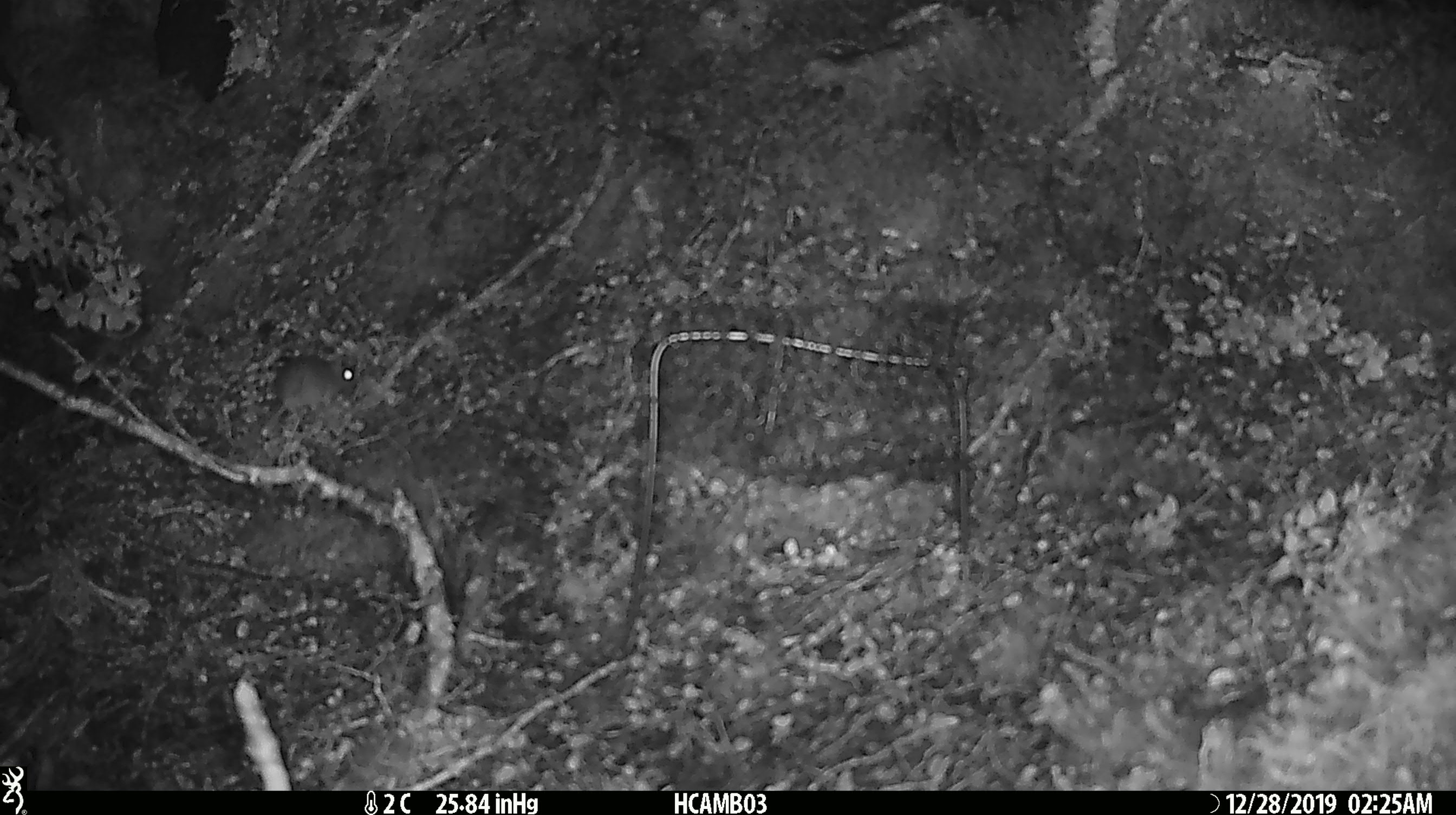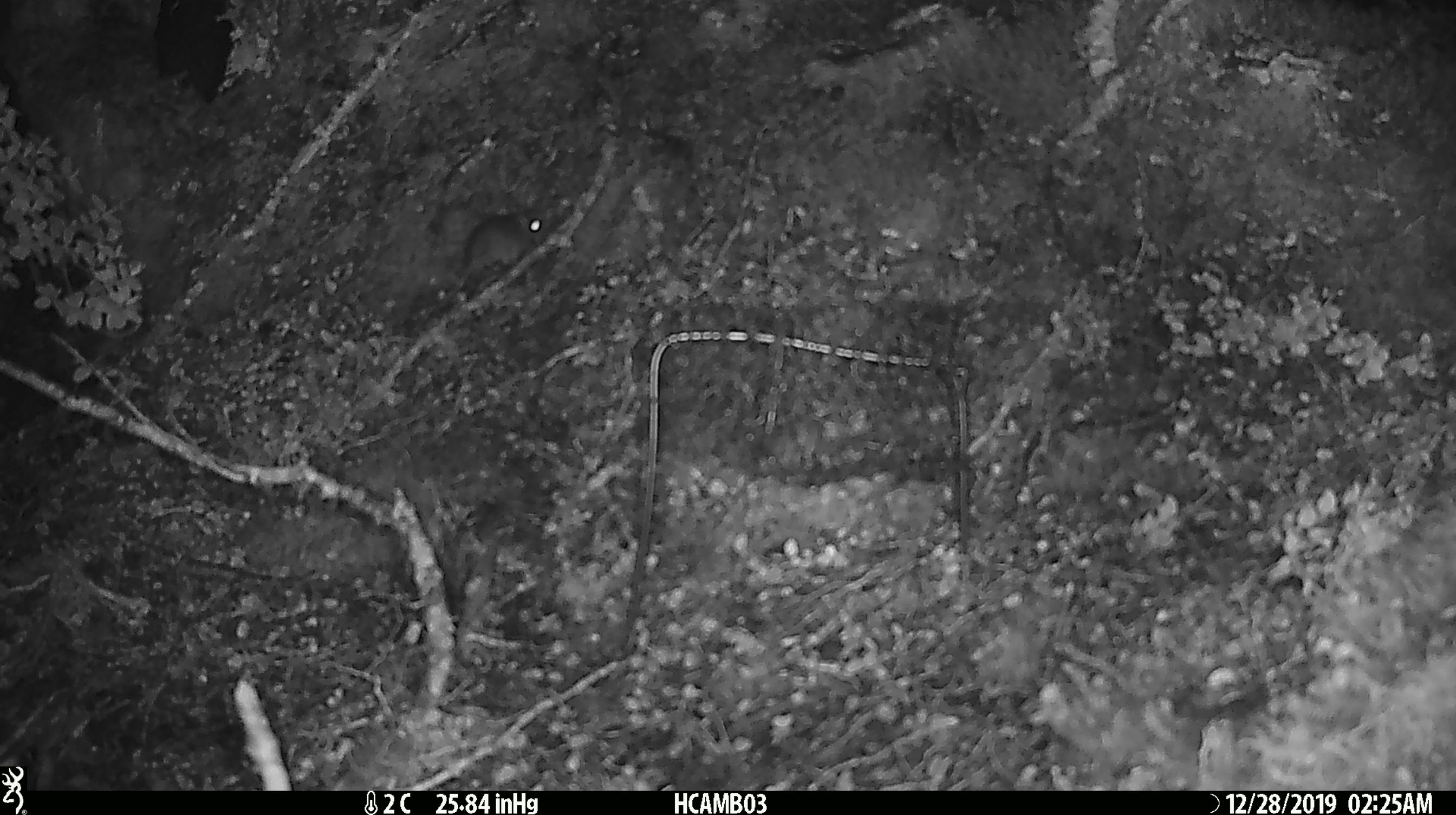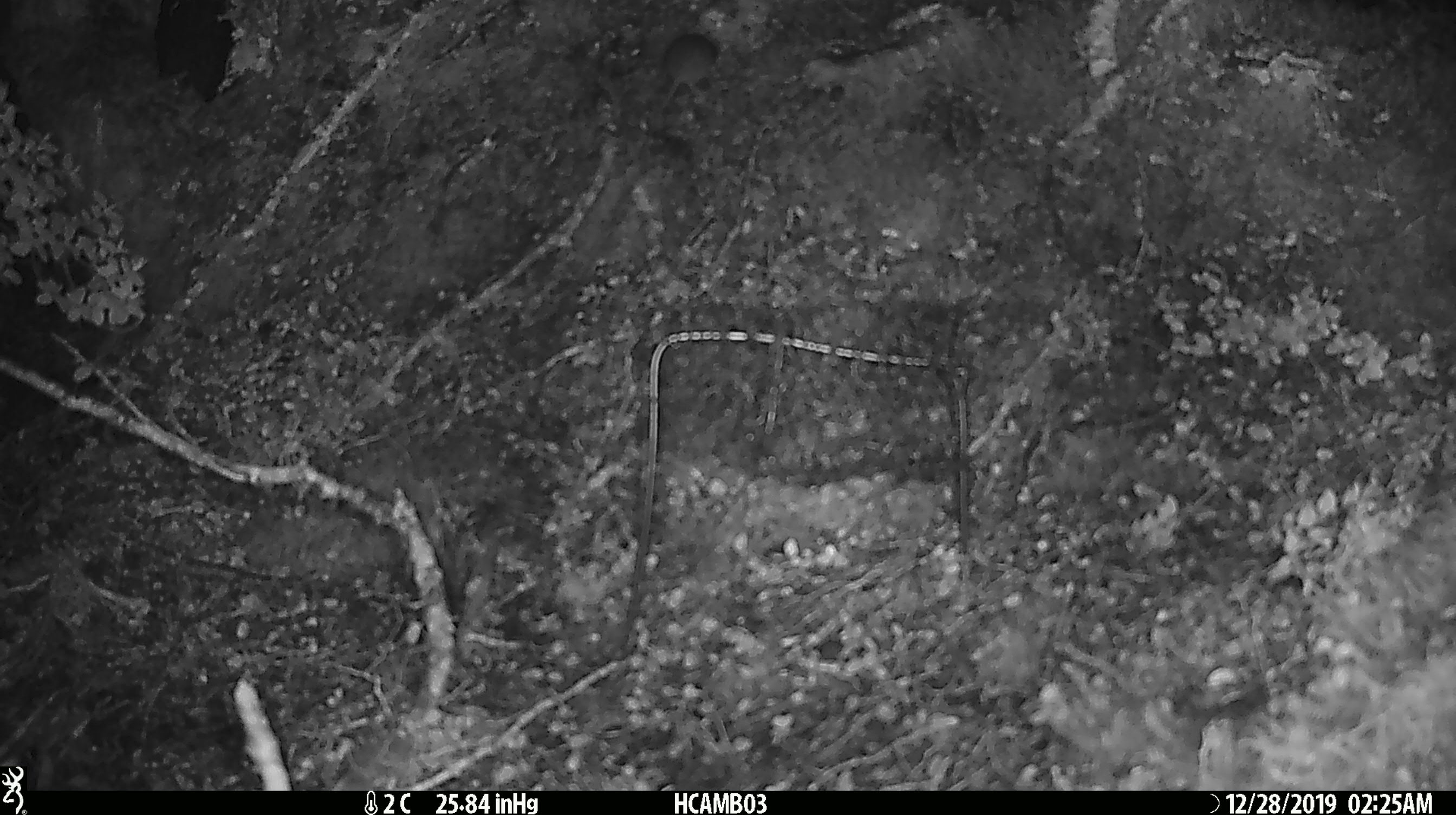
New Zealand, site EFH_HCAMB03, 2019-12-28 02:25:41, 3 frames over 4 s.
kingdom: Animalia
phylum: Chordata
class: Mammalia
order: Rodentia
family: Muridae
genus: Mus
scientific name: Mus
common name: mouse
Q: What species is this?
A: Mouse (Mus).